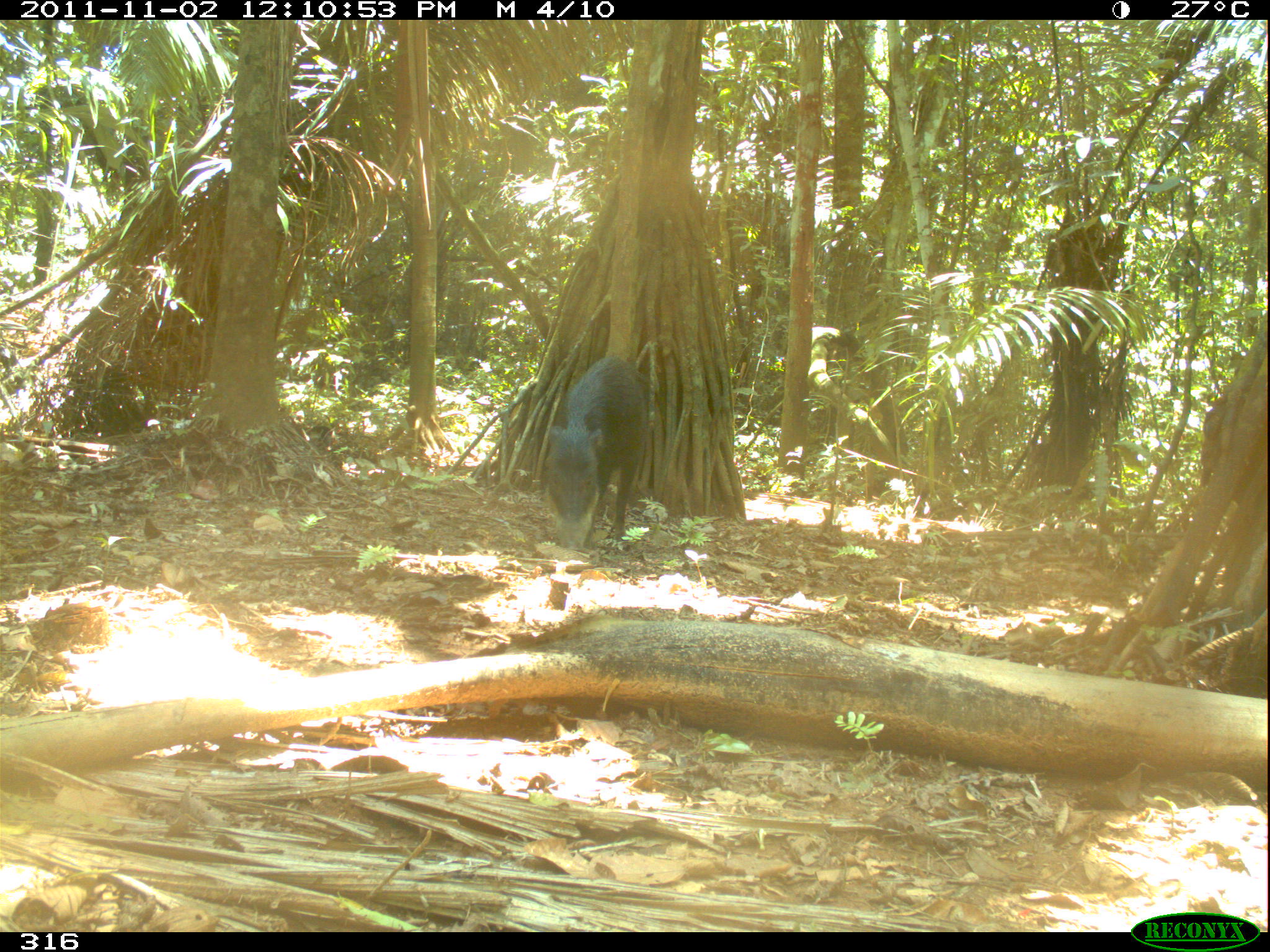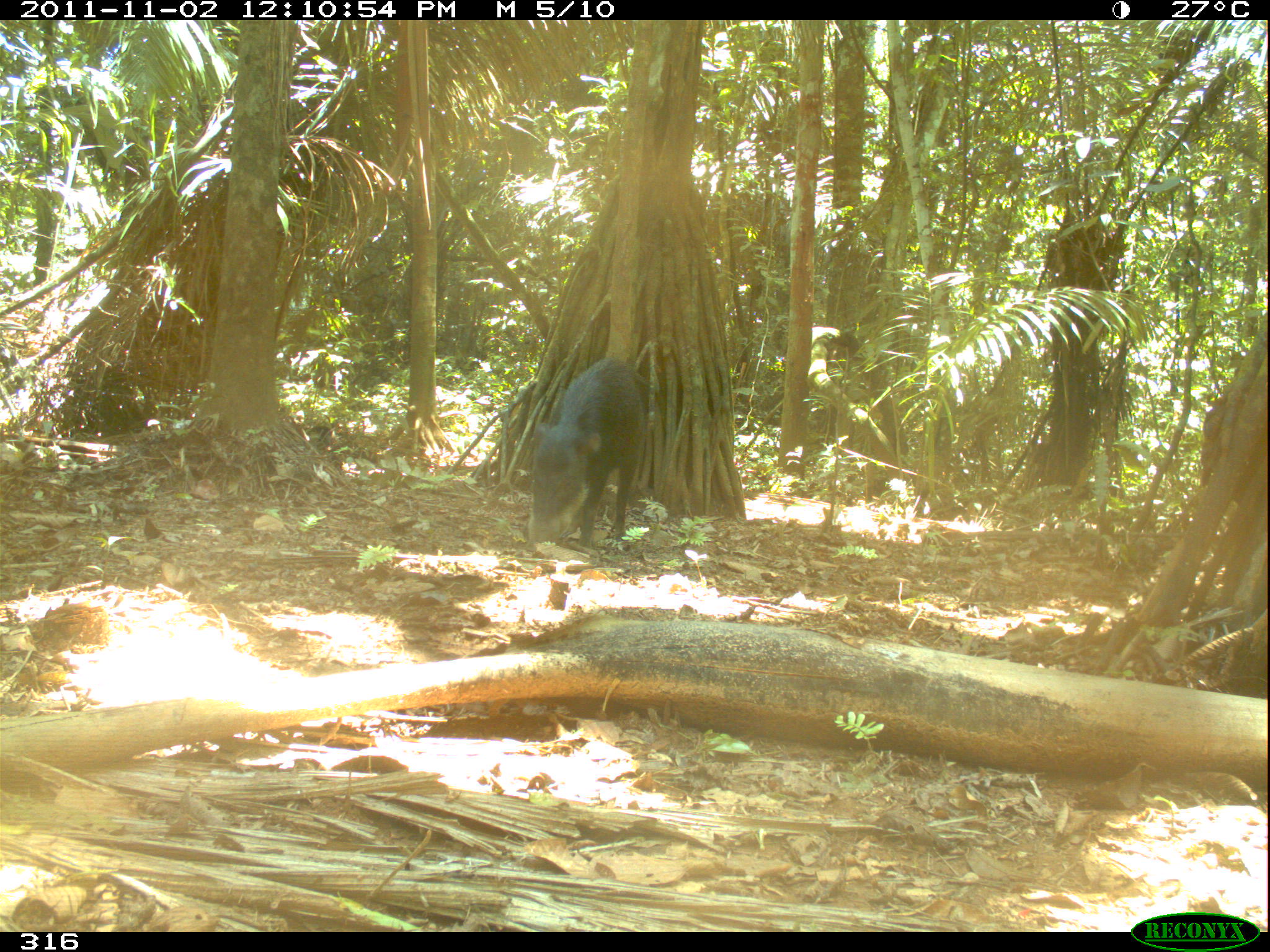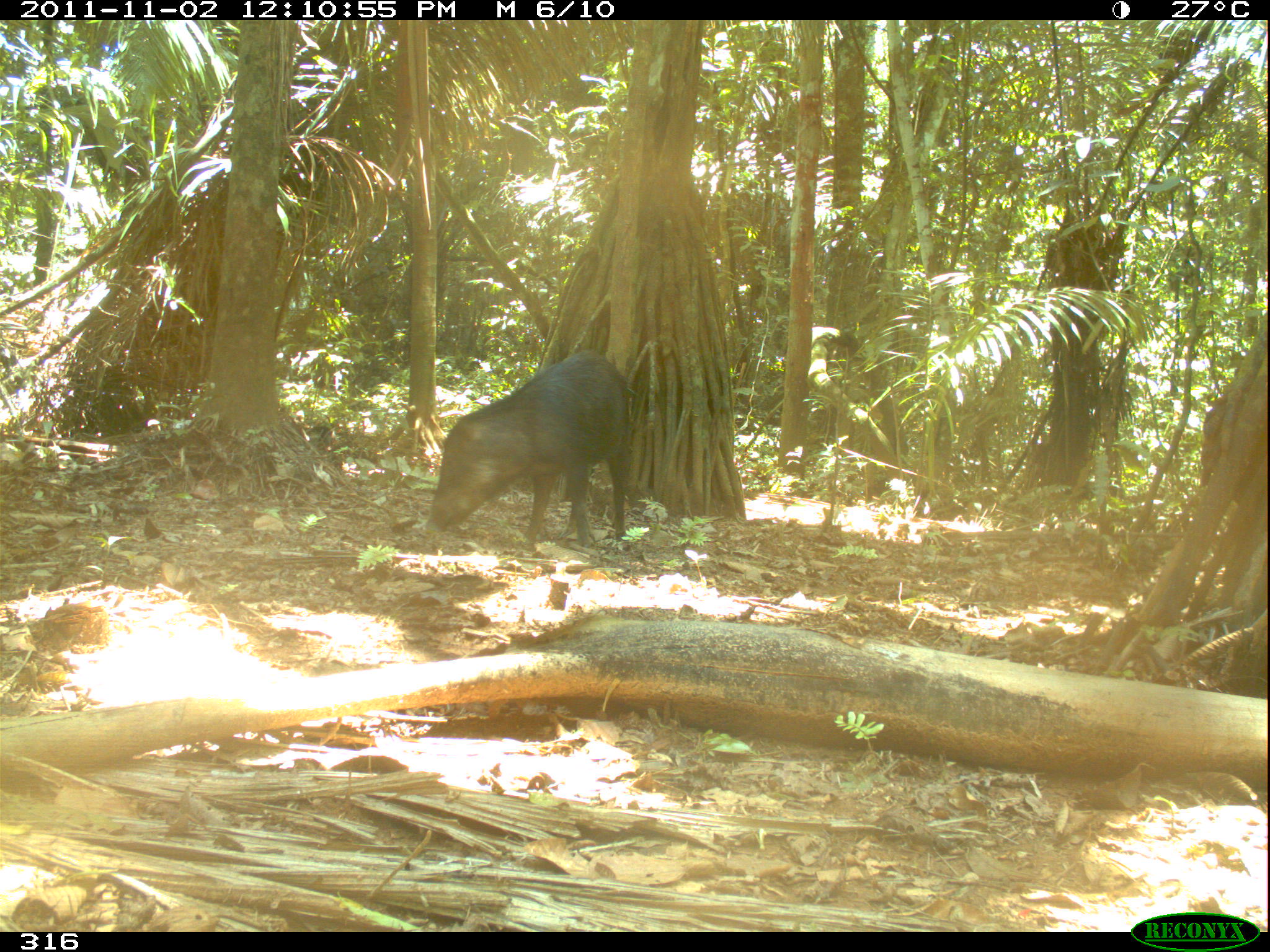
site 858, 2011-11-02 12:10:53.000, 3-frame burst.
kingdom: Animalia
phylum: Chordata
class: Mammalia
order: Artiodactyla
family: Tayassuidae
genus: Tayassu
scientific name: Tayassu pecari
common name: white-lipped peccary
Tayassu pecari (white-lipped peccary).